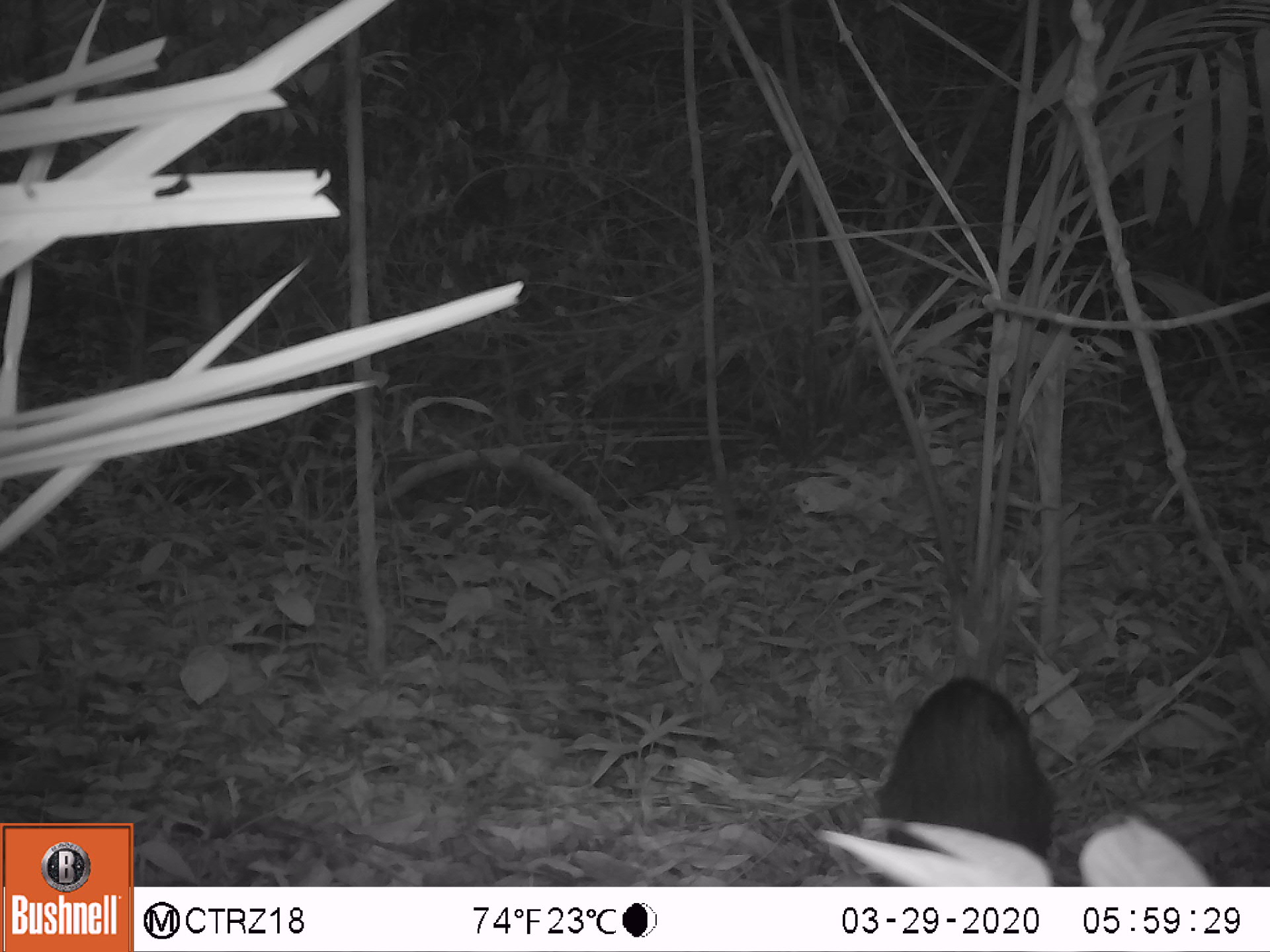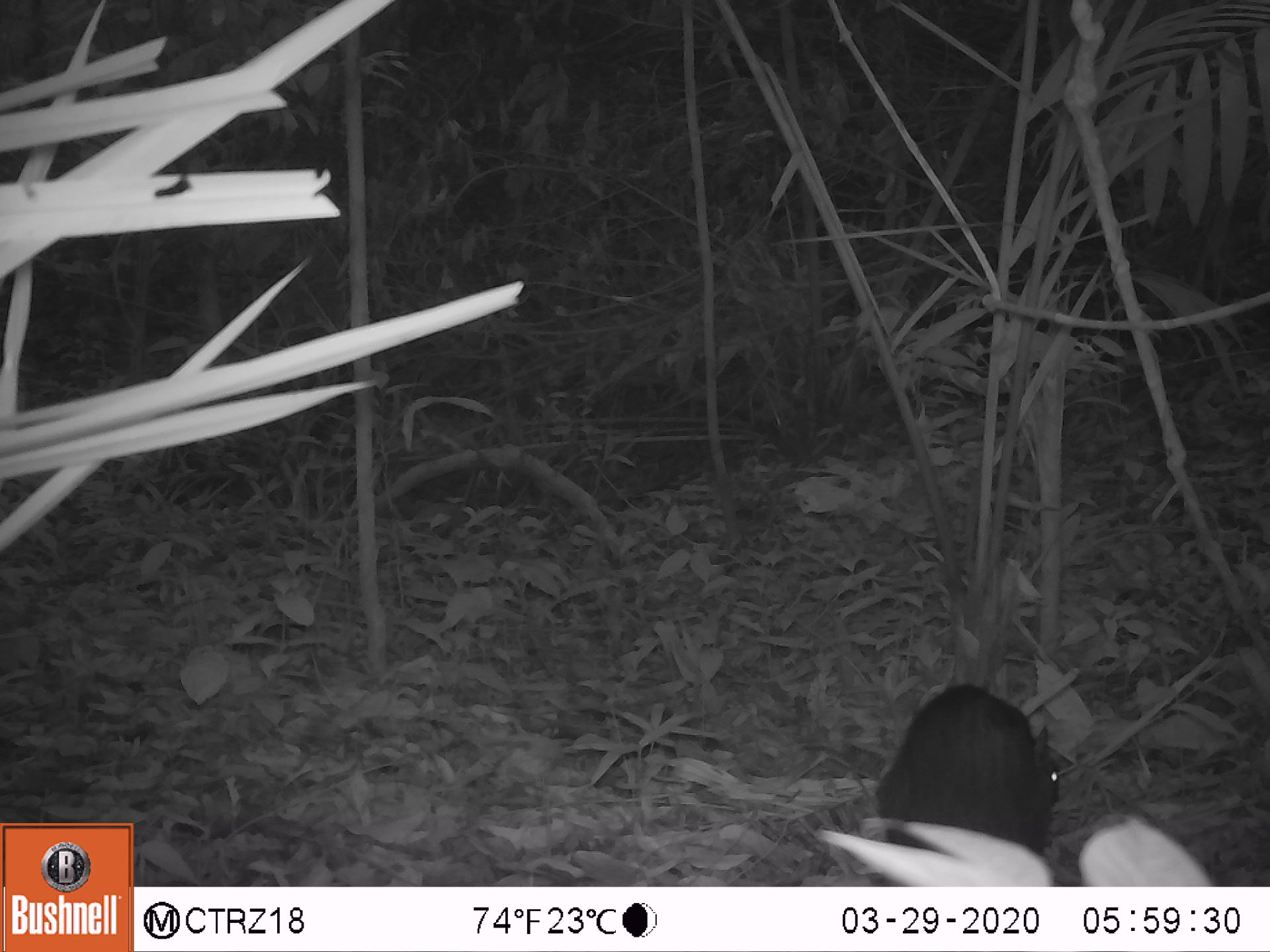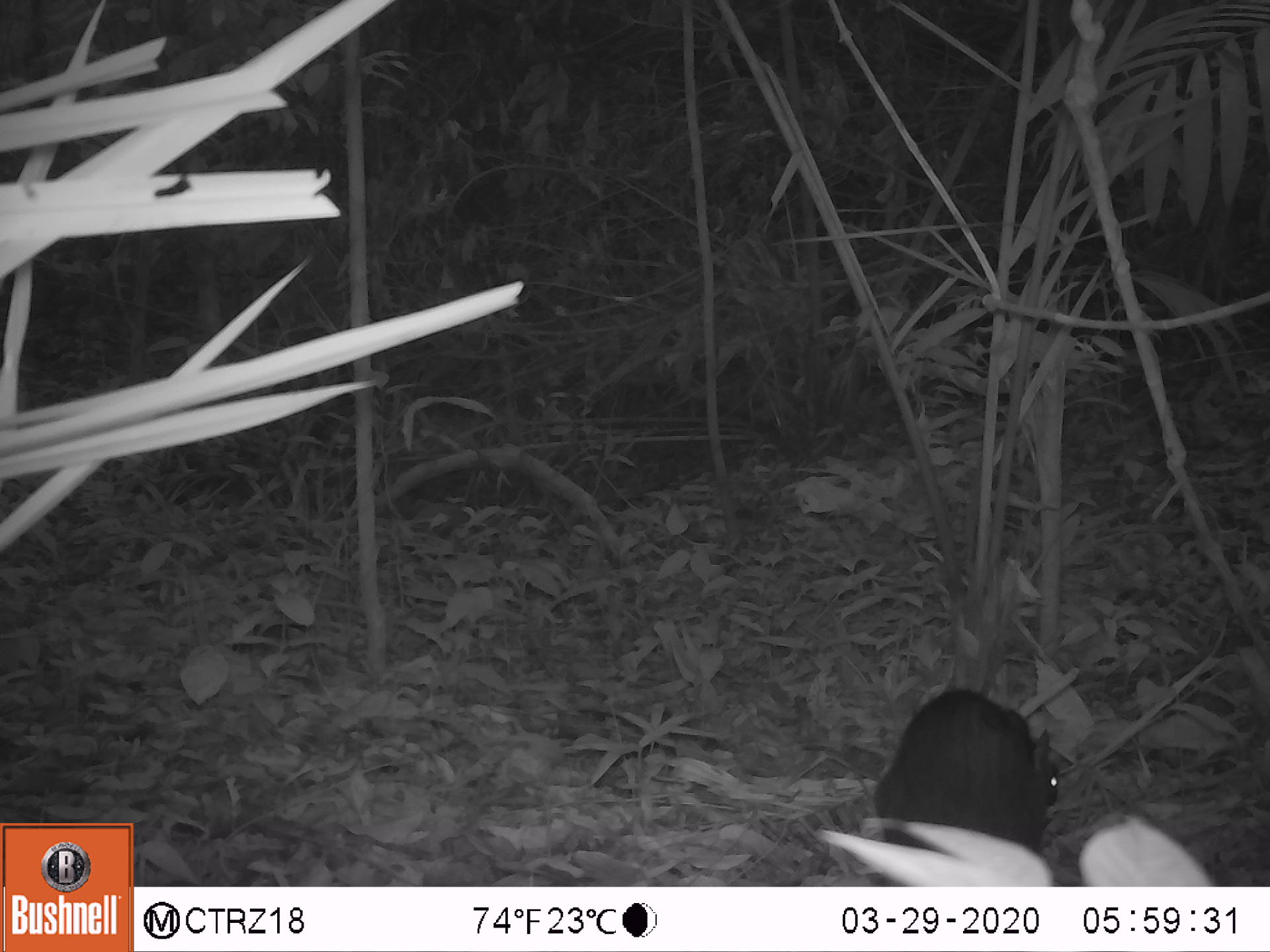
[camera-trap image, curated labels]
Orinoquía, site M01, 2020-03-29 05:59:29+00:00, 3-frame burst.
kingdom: Animalia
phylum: Chordata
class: Mammalia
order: Rodentia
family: Dasyproctidae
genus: Dasyprocta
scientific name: Dasyprocta fuliginosa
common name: black agouti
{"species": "black agouti (Dasyprocta fuliginosa)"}